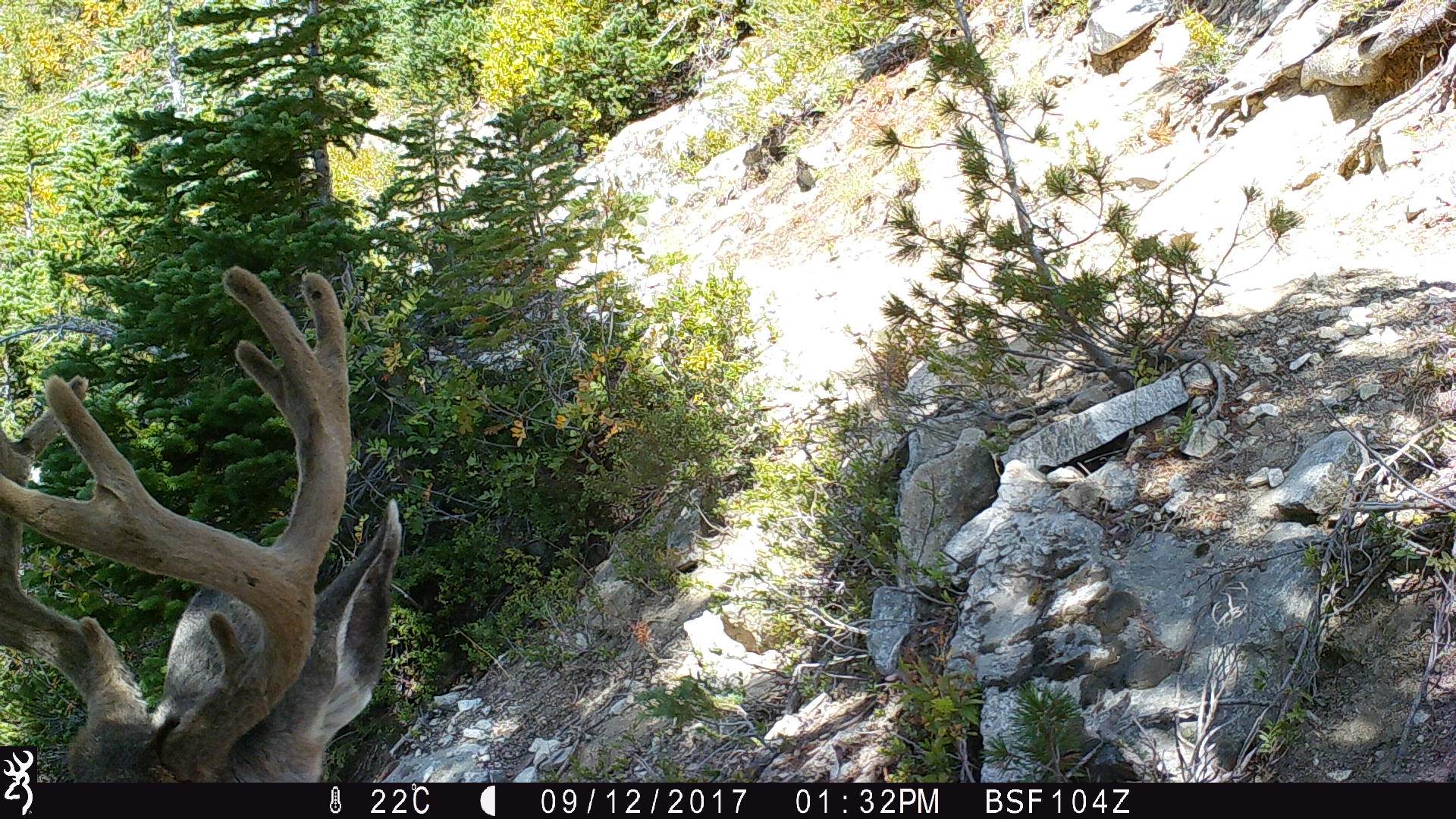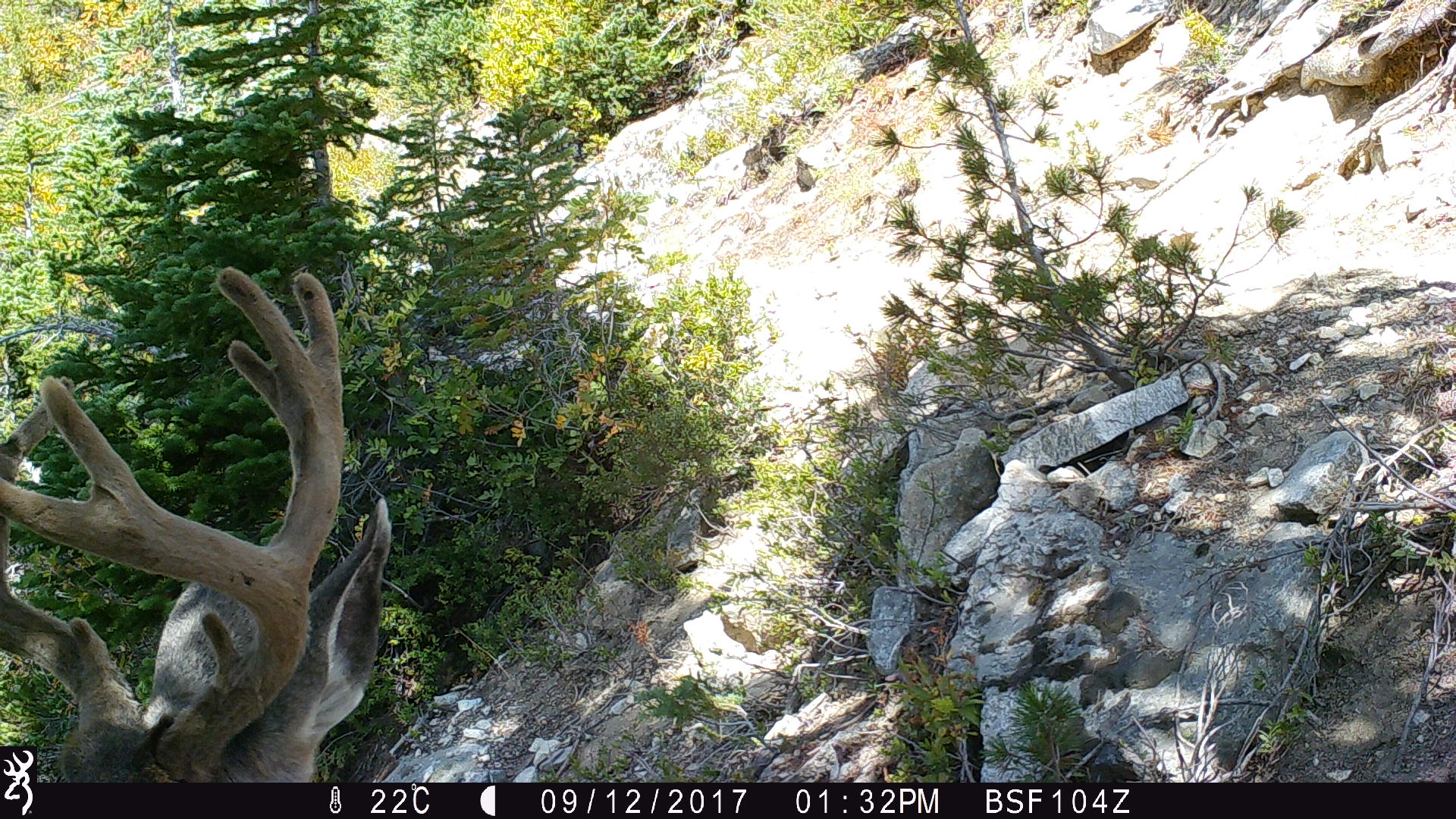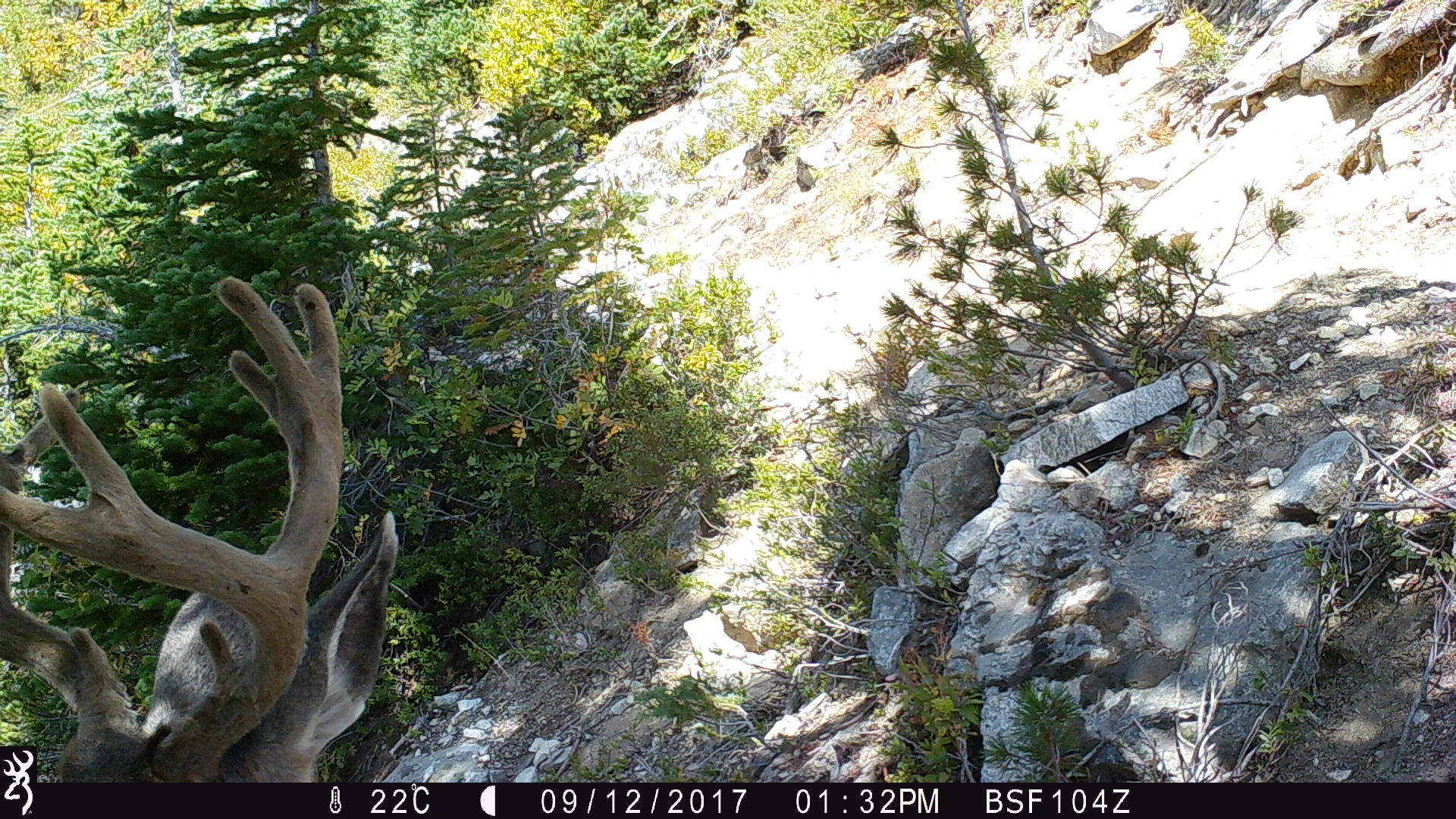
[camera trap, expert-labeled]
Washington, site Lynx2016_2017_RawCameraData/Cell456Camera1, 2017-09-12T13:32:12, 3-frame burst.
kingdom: Animalia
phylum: Chordata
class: Mammalia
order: Artiodactyla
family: Cervidae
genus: Odocoileus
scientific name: Odocoileus hemionus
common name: mule deer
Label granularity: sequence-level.